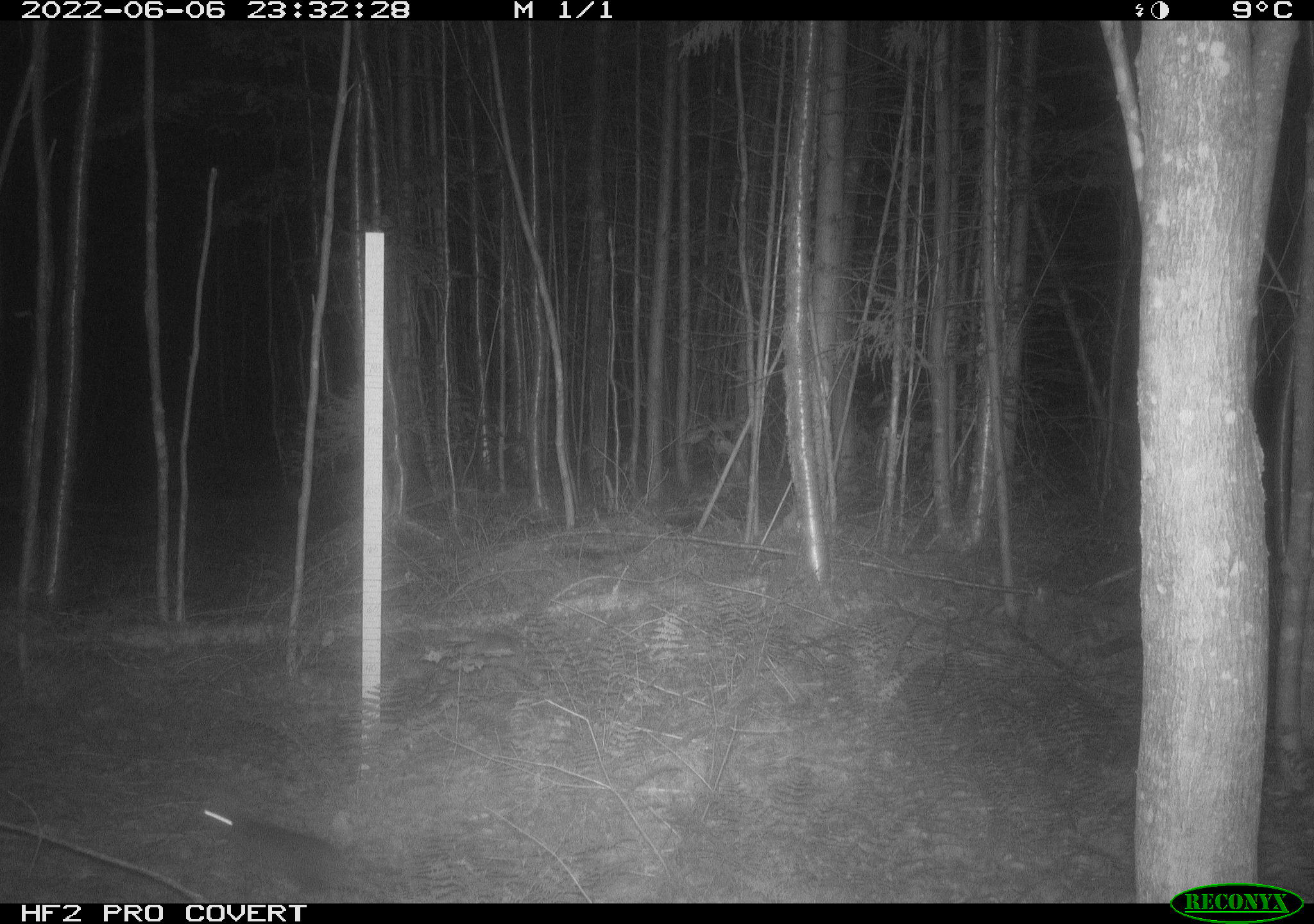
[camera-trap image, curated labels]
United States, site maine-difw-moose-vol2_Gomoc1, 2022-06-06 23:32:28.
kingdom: Animalia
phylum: Chordata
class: Mammalia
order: Lagomorpha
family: Leporidae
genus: Lepus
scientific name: Lepus americanus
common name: snowshoe hare